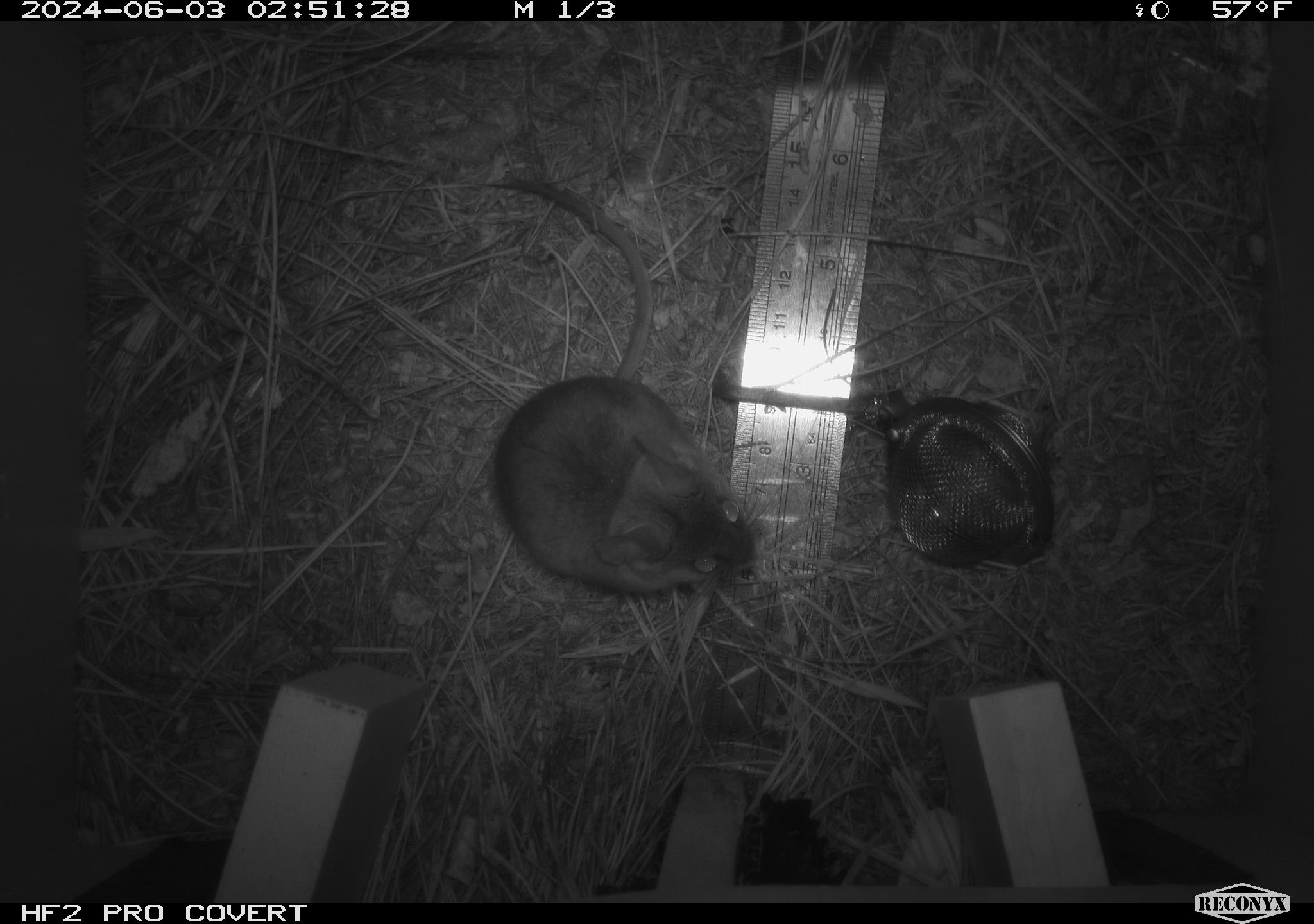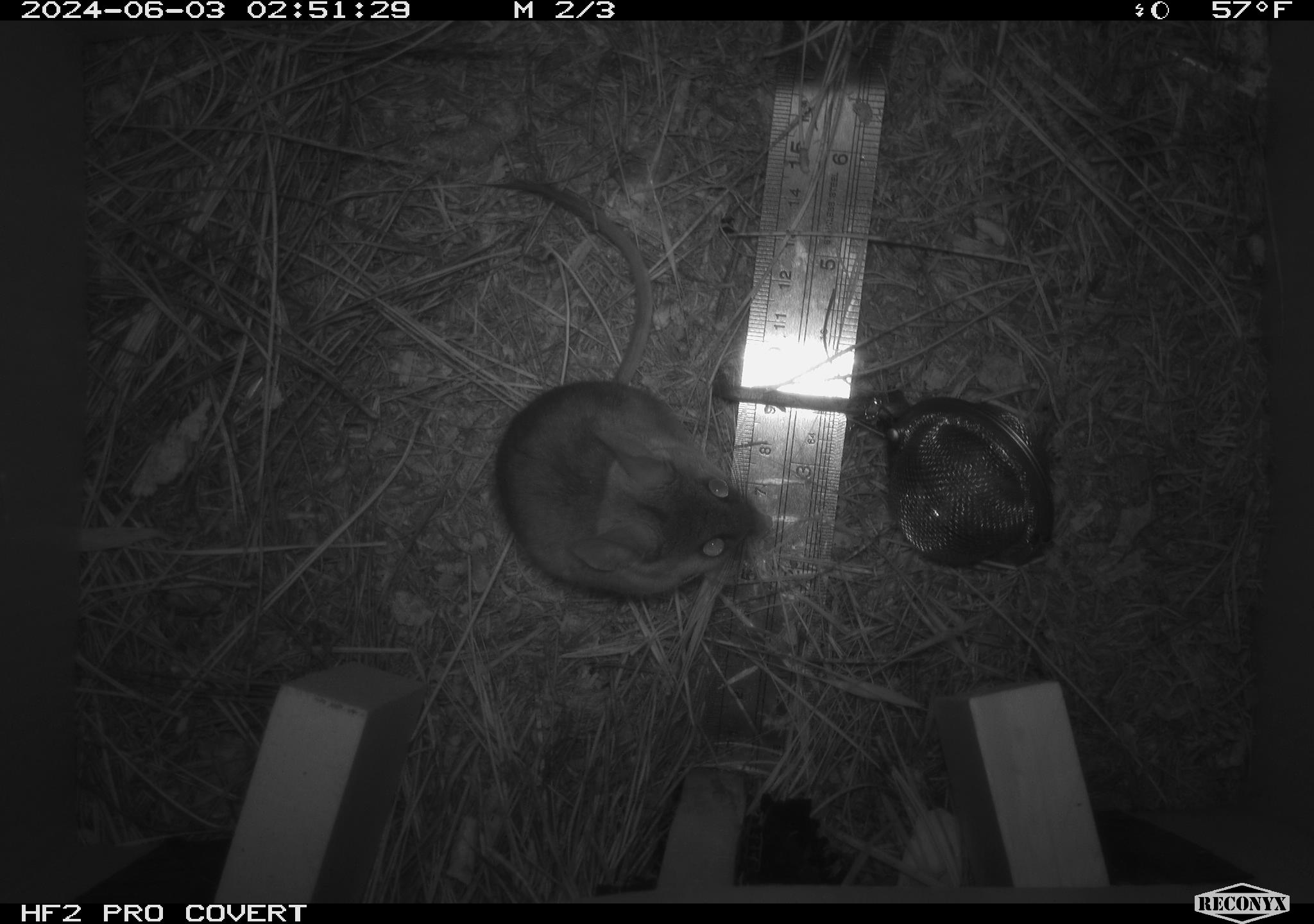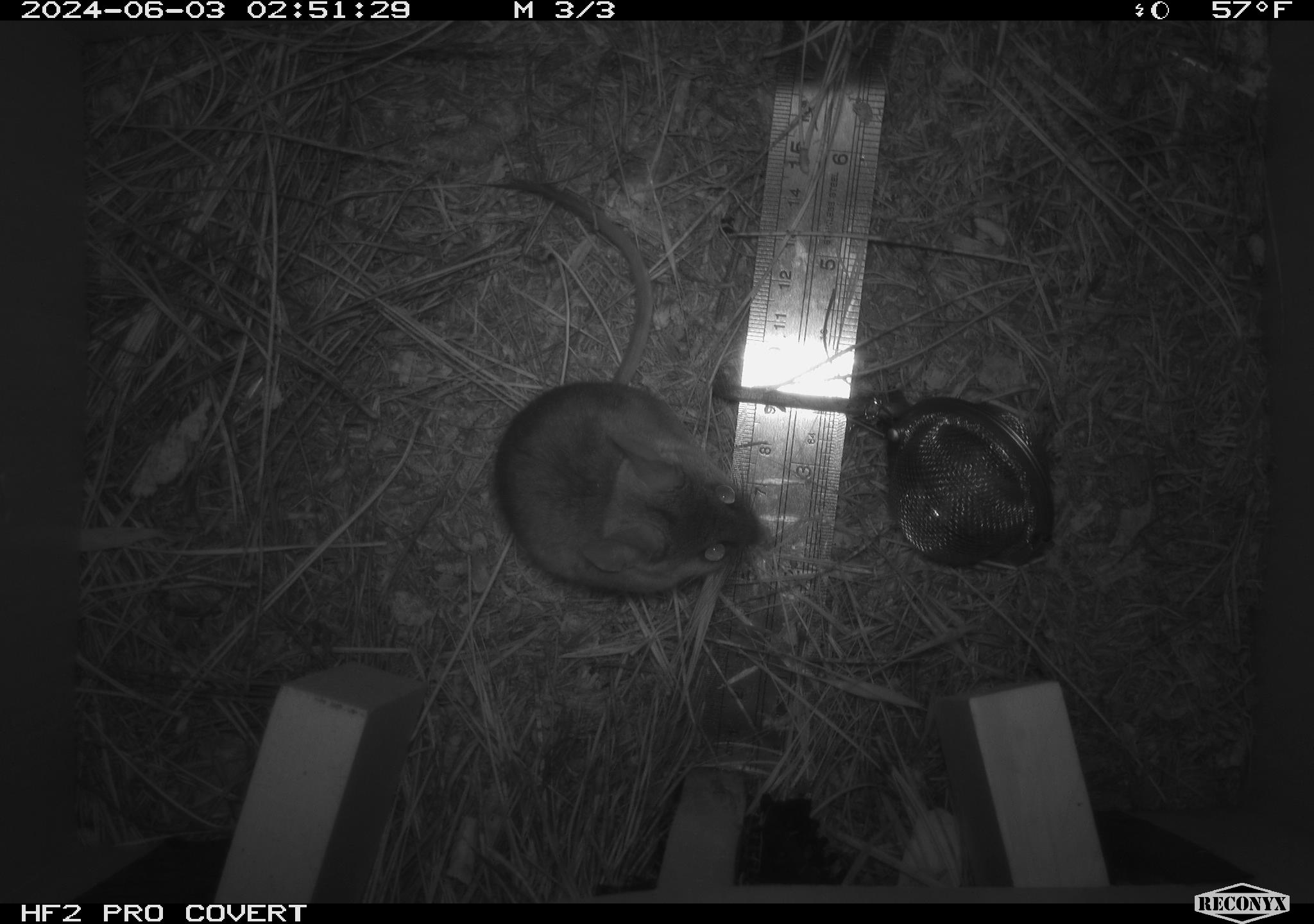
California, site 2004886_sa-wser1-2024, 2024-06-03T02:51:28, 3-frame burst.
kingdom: Animalia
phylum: Chordata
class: Mammalia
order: Rodentia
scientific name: Rodentia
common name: mouse species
Mouse species (Rodentia).